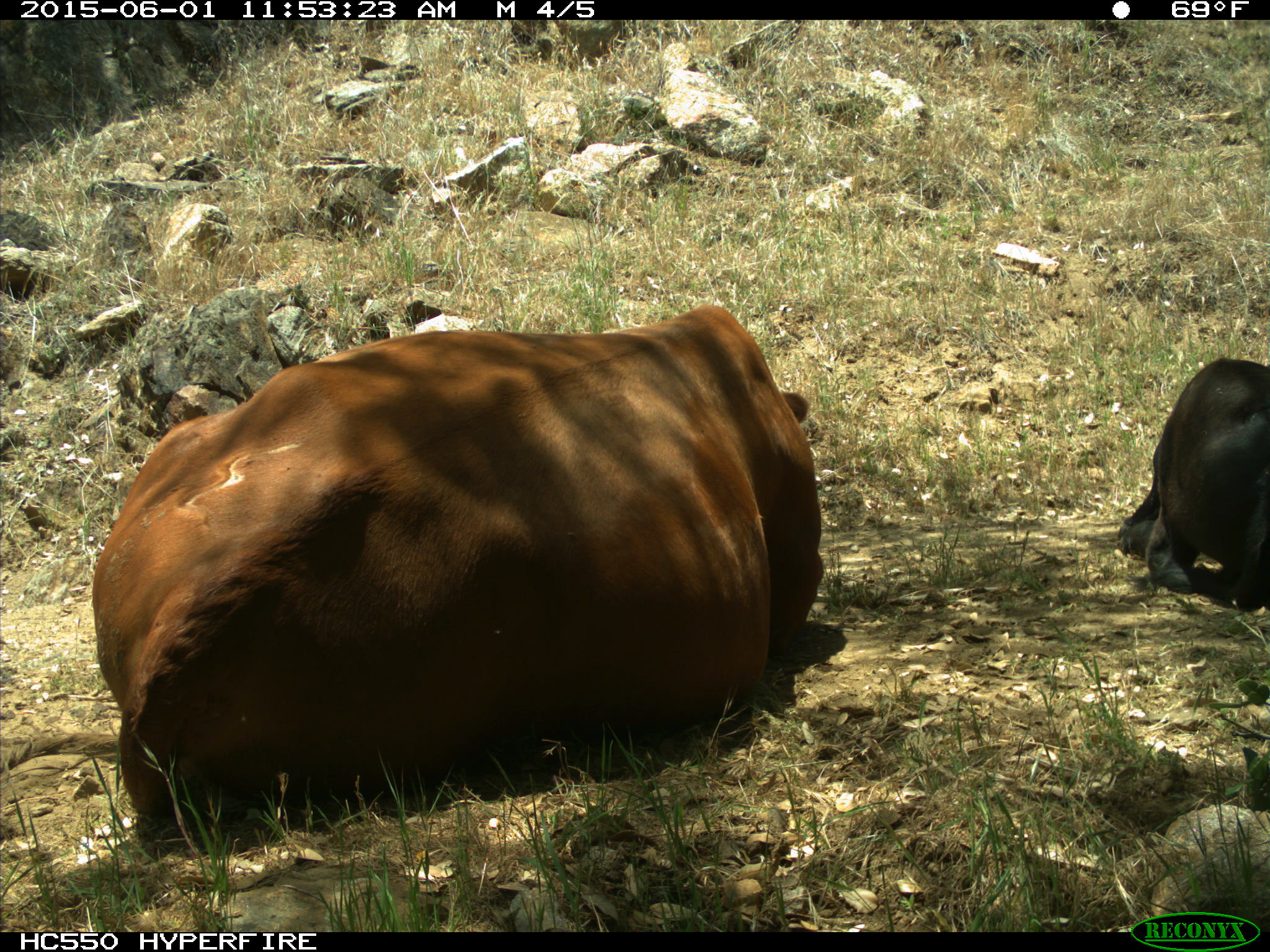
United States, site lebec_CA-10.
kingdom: Animalia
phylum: Chordata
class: Mammalia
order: Artiodactyla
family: Bovidae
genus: Bos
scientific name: Bos taurus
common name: domestic cow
Bos taurus (domestic cow).